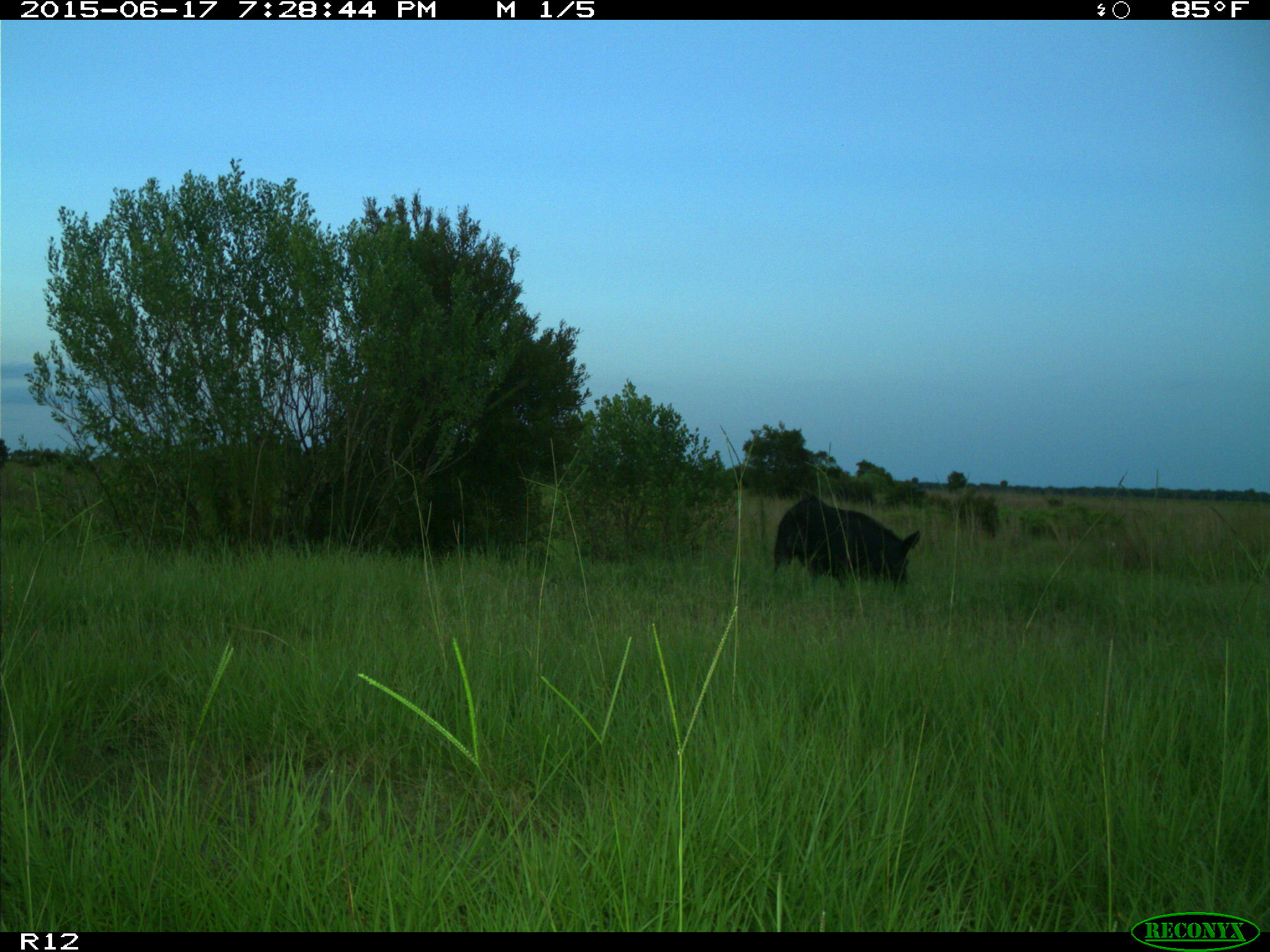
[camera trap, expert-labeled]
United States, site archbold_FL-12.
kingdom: Animalia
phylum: Chordata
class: Mammalia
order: Artiodactyla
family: Suidae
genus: Sus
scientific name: Sus scrofa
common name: wild boar